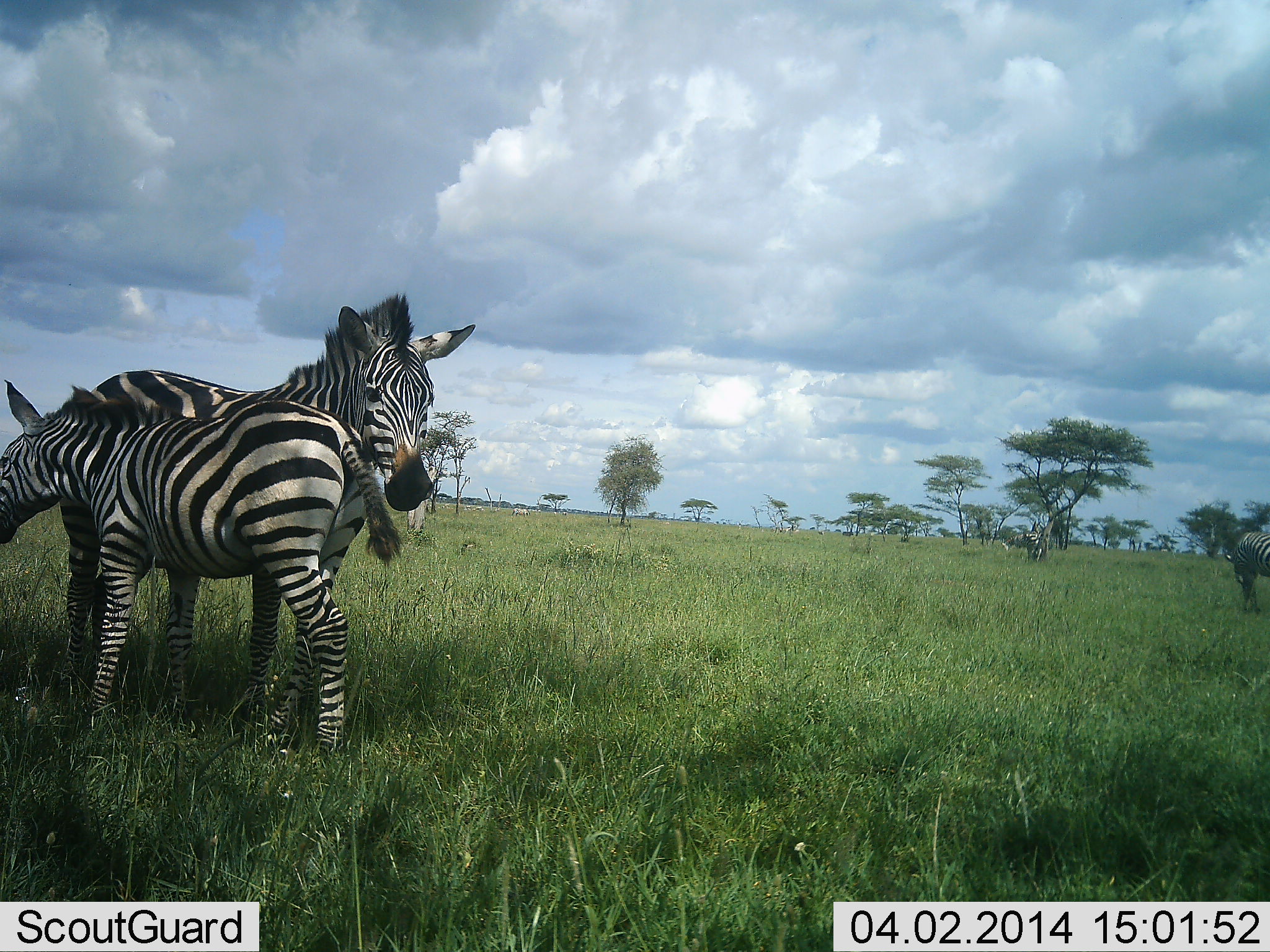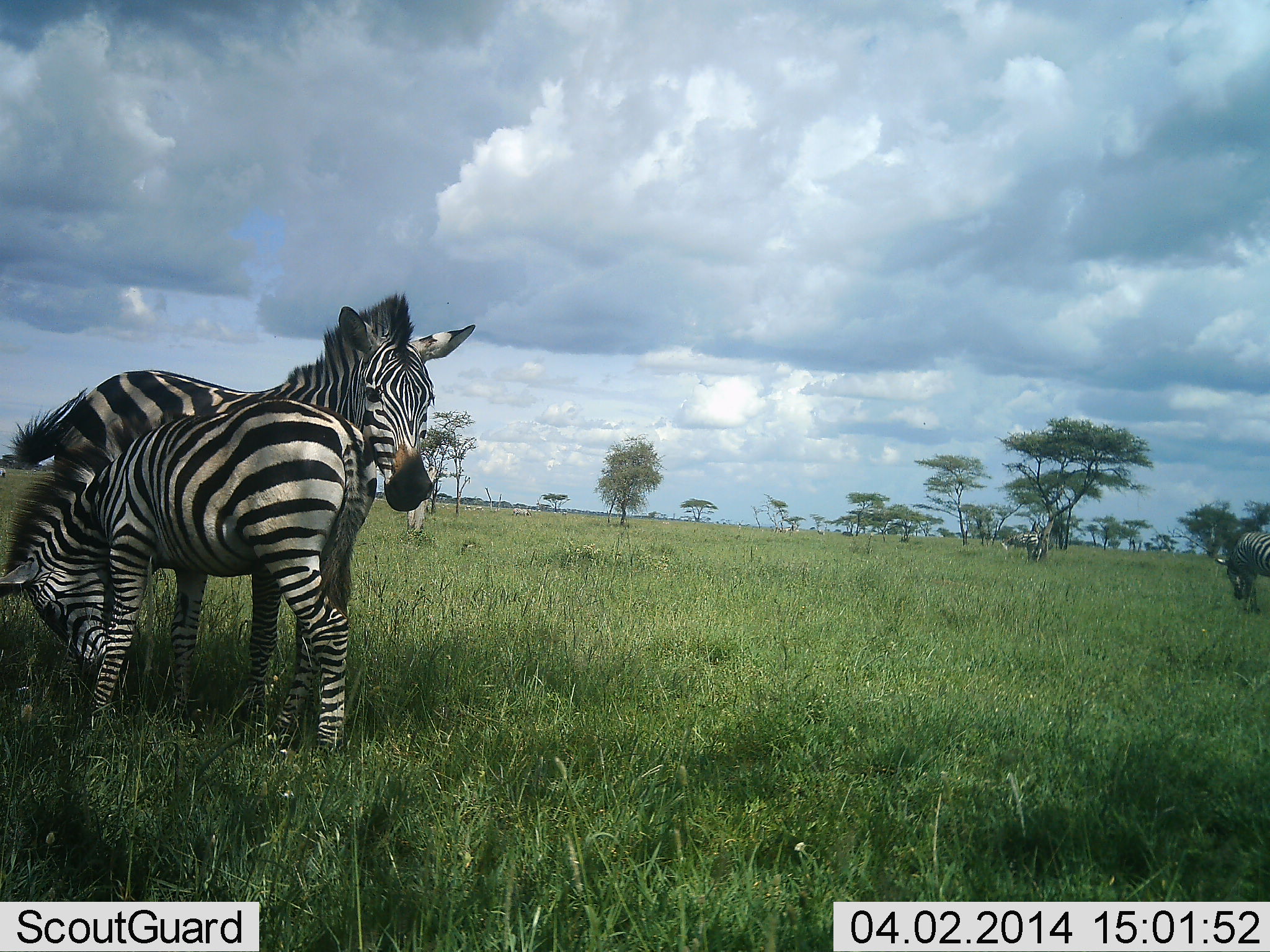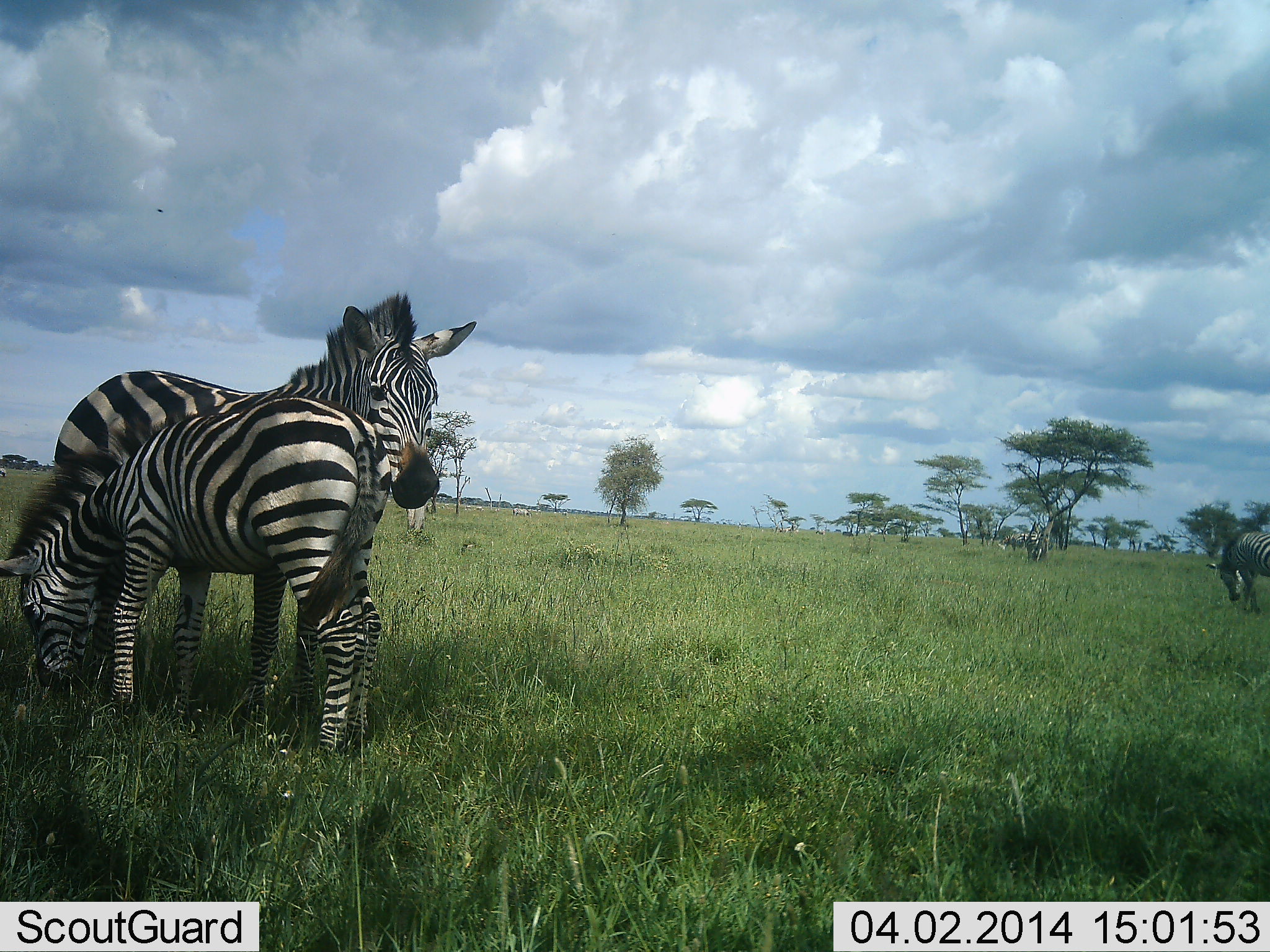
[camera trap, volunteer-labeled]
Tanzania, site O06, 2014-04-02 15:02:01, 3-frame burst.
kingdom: Animalia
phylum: Chordata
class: Mammalia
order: Perissodactyla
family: Equidae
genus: Equus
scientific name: Equus quagga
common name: plains zebra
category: zebra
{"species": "zebra (plains zebra) (Equus quagga)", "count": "4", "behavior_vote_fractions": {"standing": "90%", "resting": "10%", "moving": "10%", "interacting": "40%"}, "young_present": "60%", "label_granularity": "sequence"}